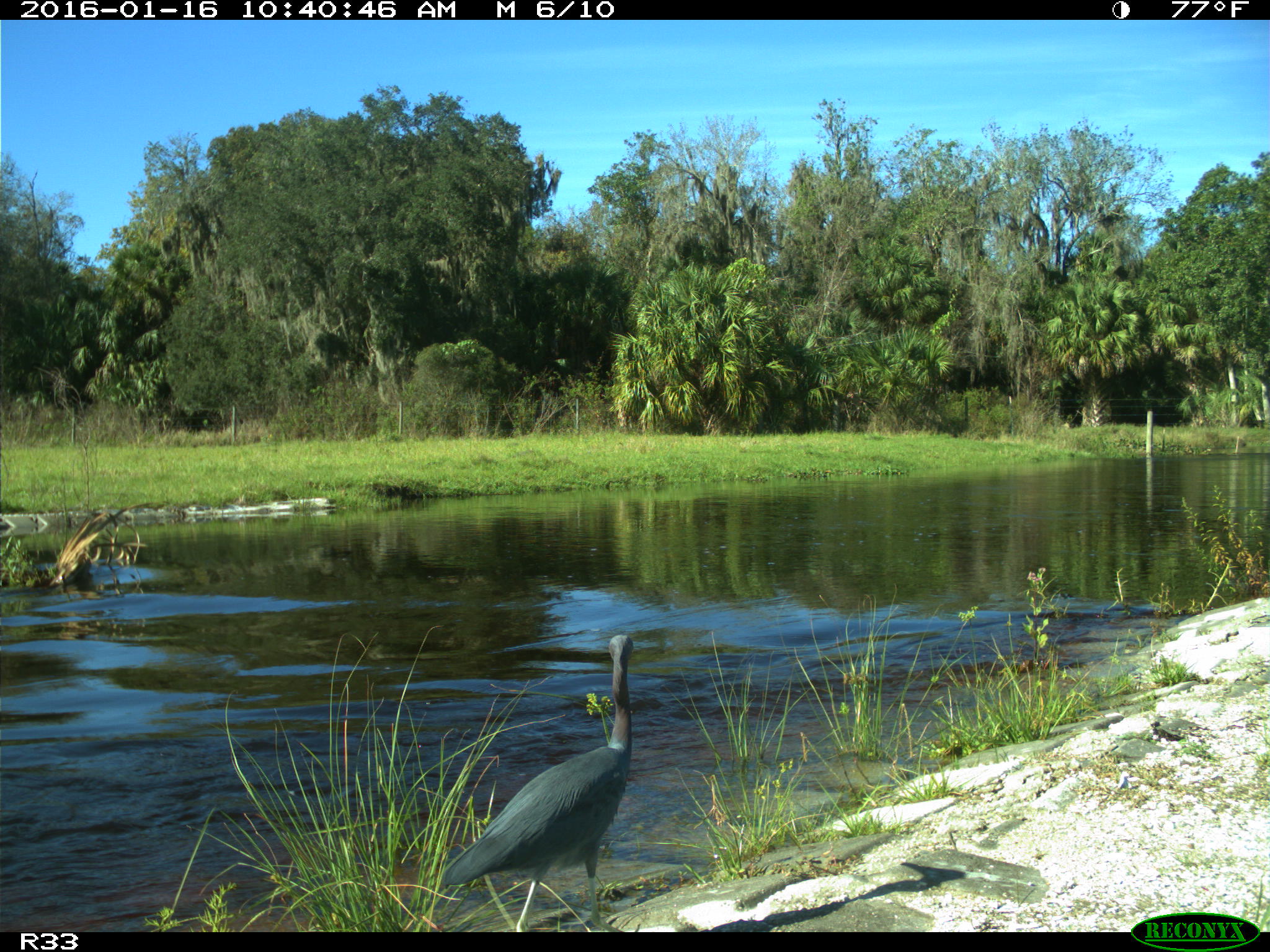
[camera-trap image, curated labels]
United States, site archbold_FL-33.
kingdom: Animalia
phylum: Chordata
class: Aves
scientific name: Aves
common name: birds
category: unidentified bird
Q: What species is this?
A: Unidentified bird (birds) (Aves).